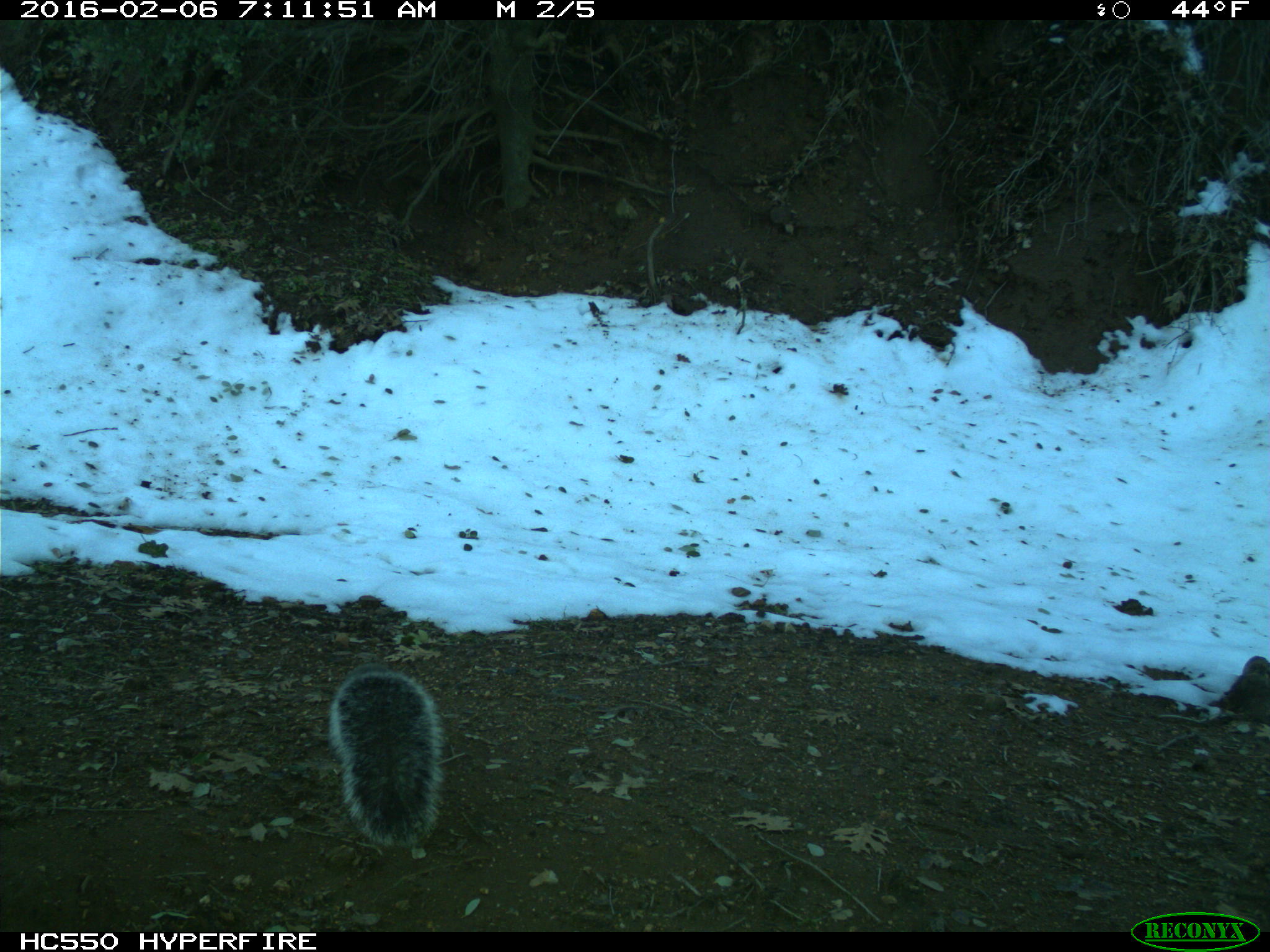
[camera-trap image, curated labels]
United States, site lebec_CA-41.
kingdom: Animalia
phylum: Chordata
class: Mammalia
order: Rodentia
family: Sciuridae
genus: Sciurus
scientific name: Sciurus carolinensis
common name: eastern gray squirrel